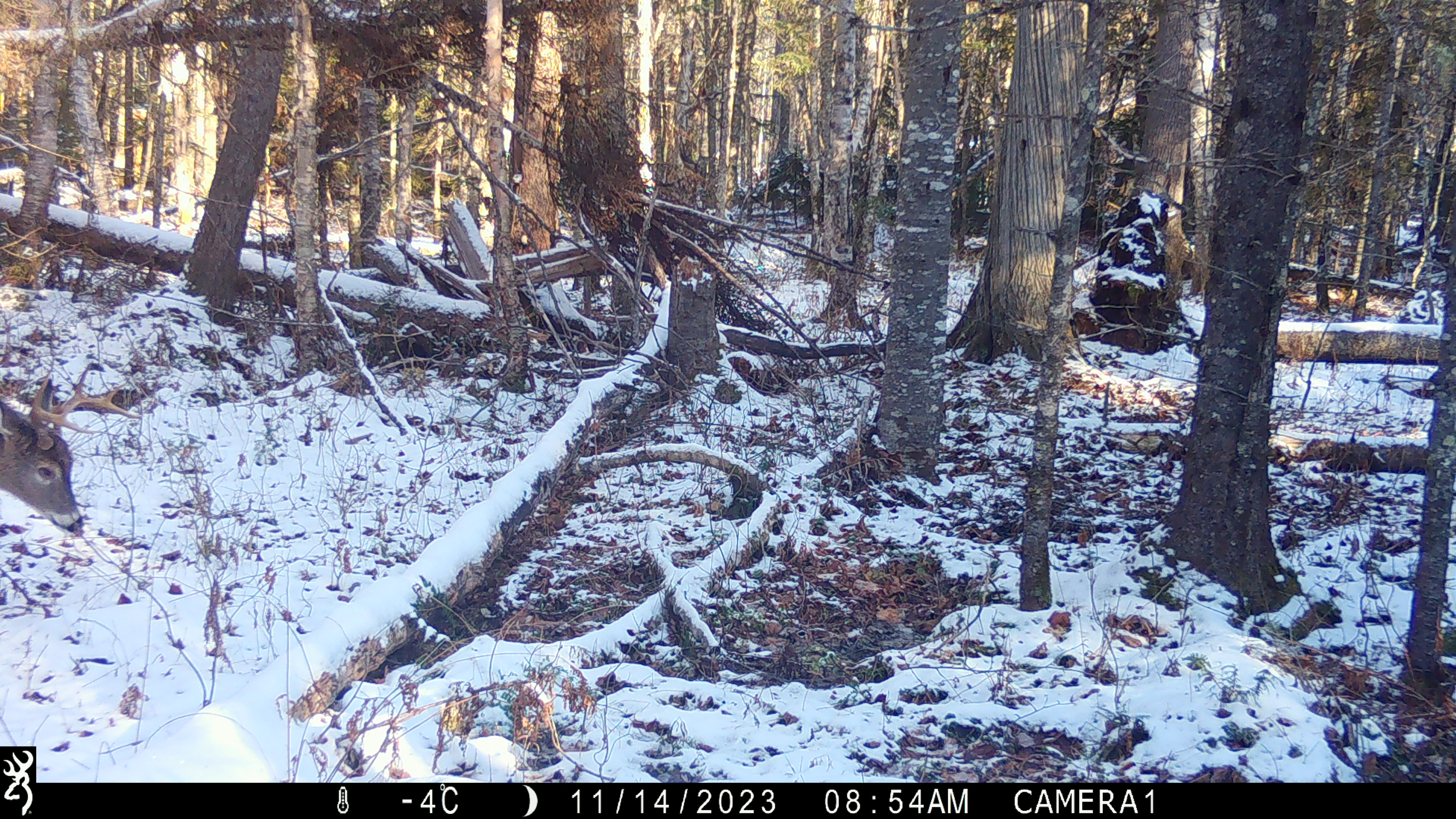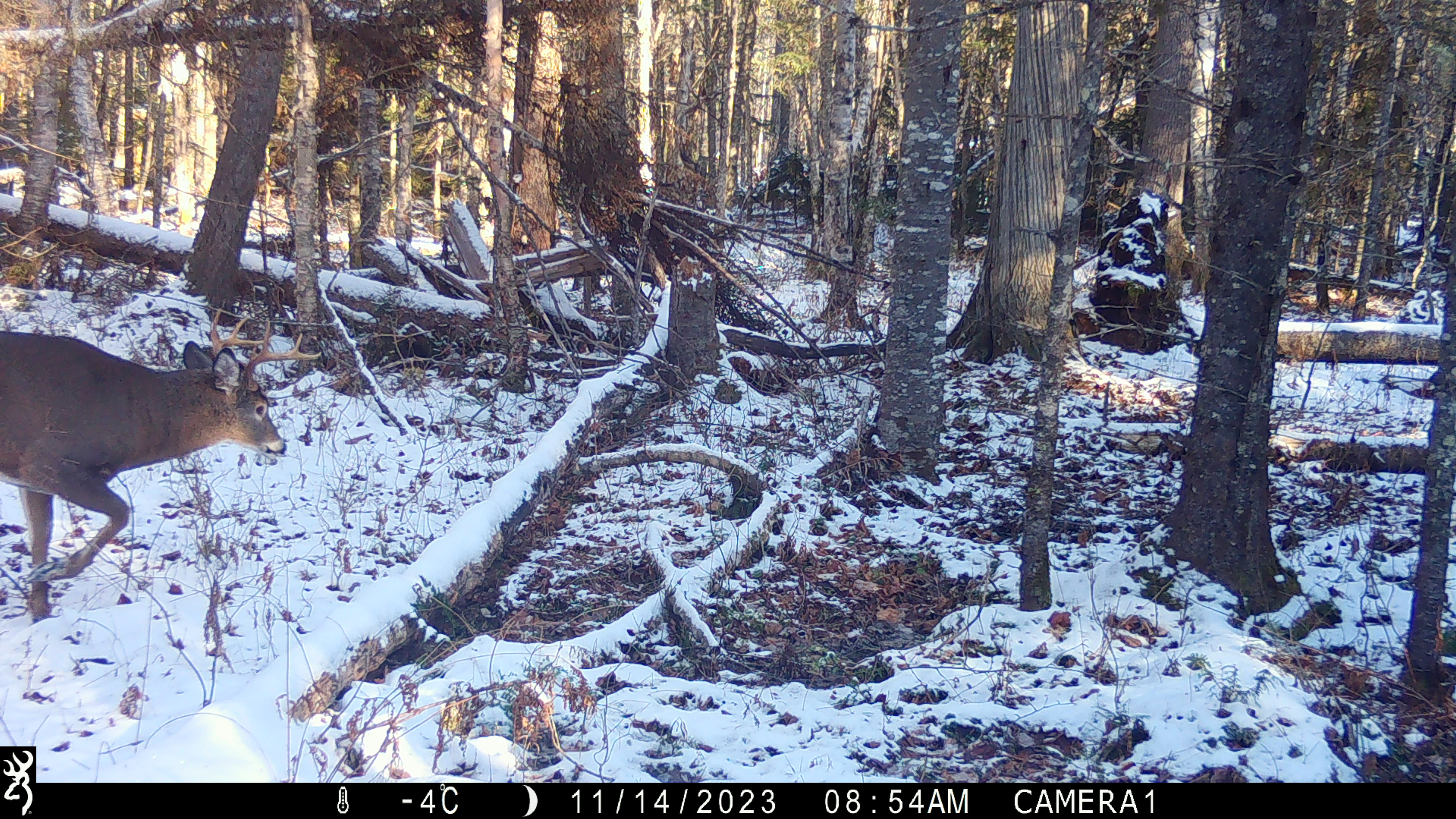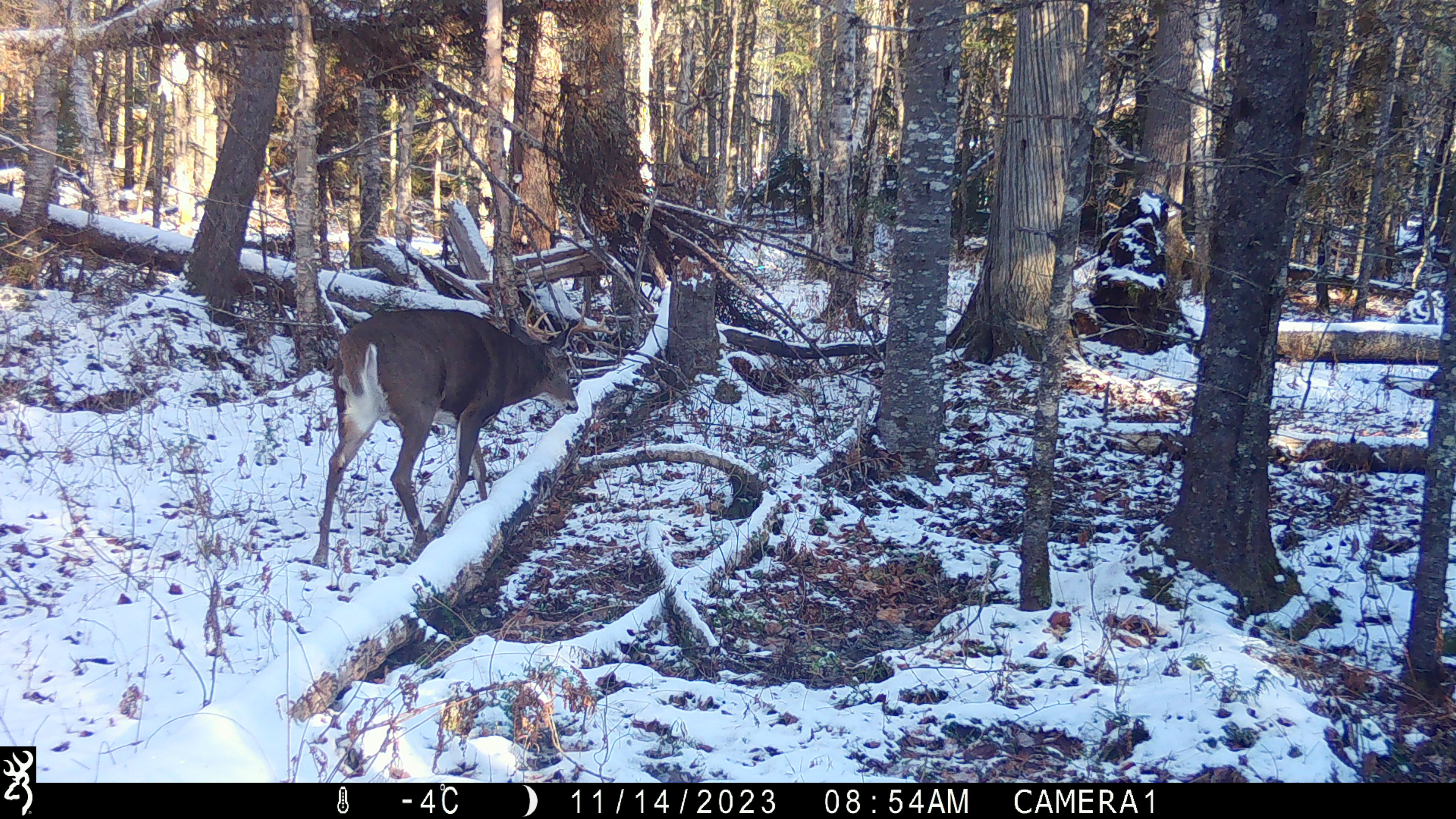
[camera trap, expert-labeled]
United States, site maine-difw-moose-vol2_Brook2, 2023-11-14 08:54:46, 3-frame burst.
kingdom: Animalia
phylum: Chordata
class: Mammalia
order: Artiodactyla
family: Cervidae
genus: Odocoileus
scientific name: Odocoileus virginianus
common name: white-tailed deer